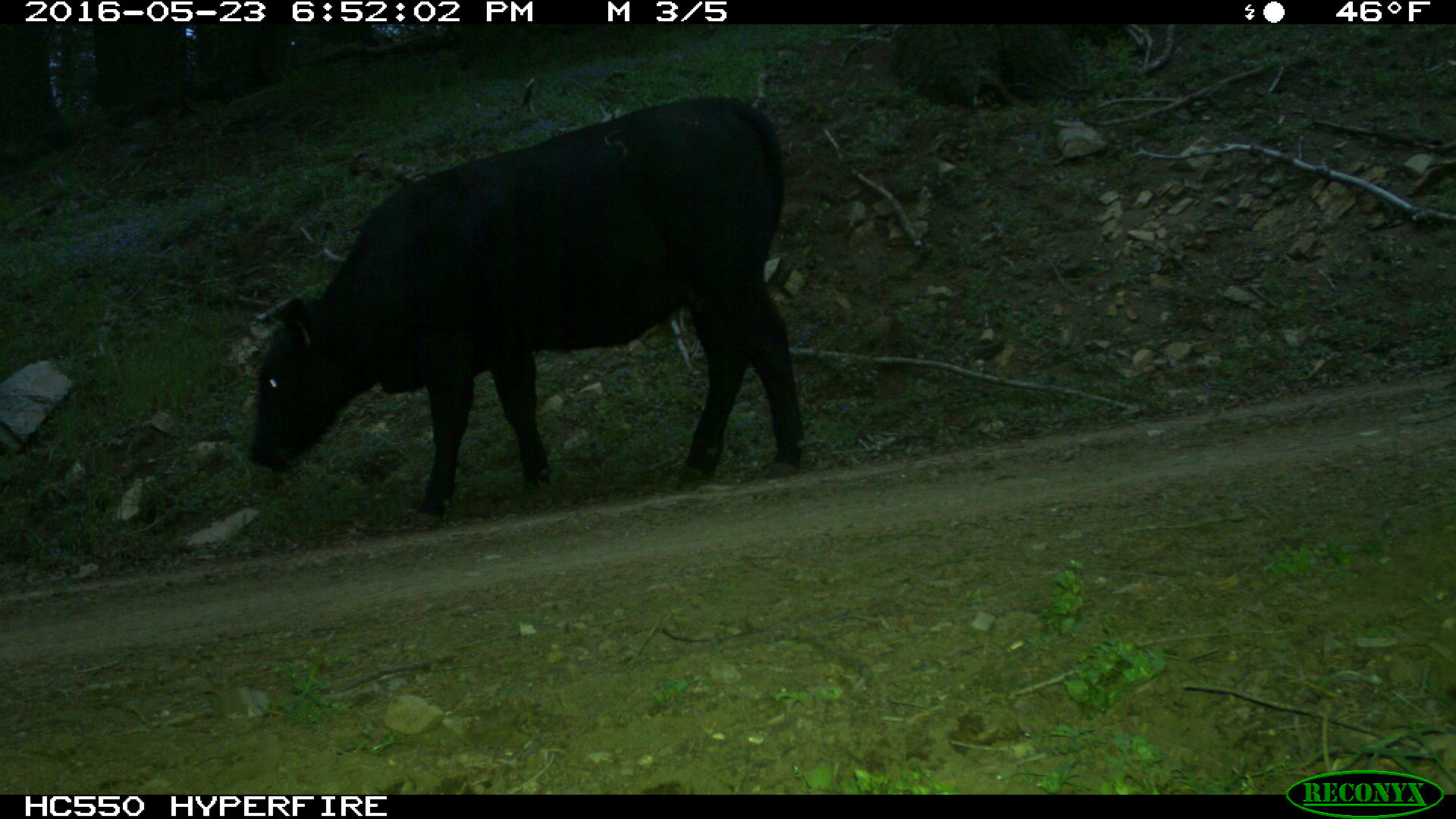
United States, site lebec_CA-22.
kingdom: Animalia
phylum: Chordata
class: Mammalia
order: Artiodactyla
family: Bovidae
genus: Bos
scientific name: Bos taurus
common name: domestic cow